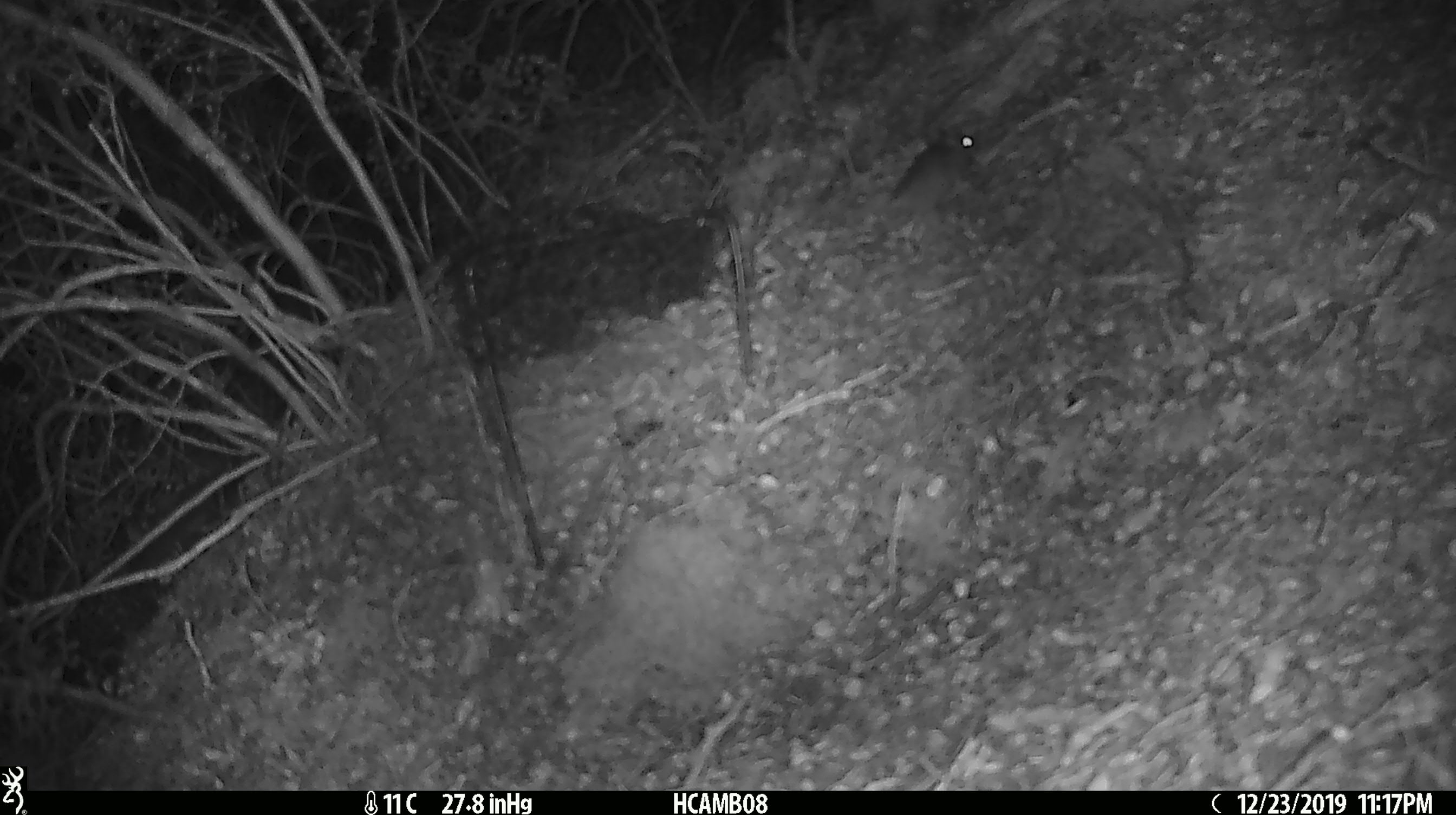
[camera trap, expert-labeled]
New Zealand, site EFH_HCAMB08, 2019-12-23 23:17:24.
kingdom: Animalia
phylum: Chordata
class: Mammalia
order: Rodentia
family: Muridae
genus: Mus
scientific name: Mus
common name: mouse